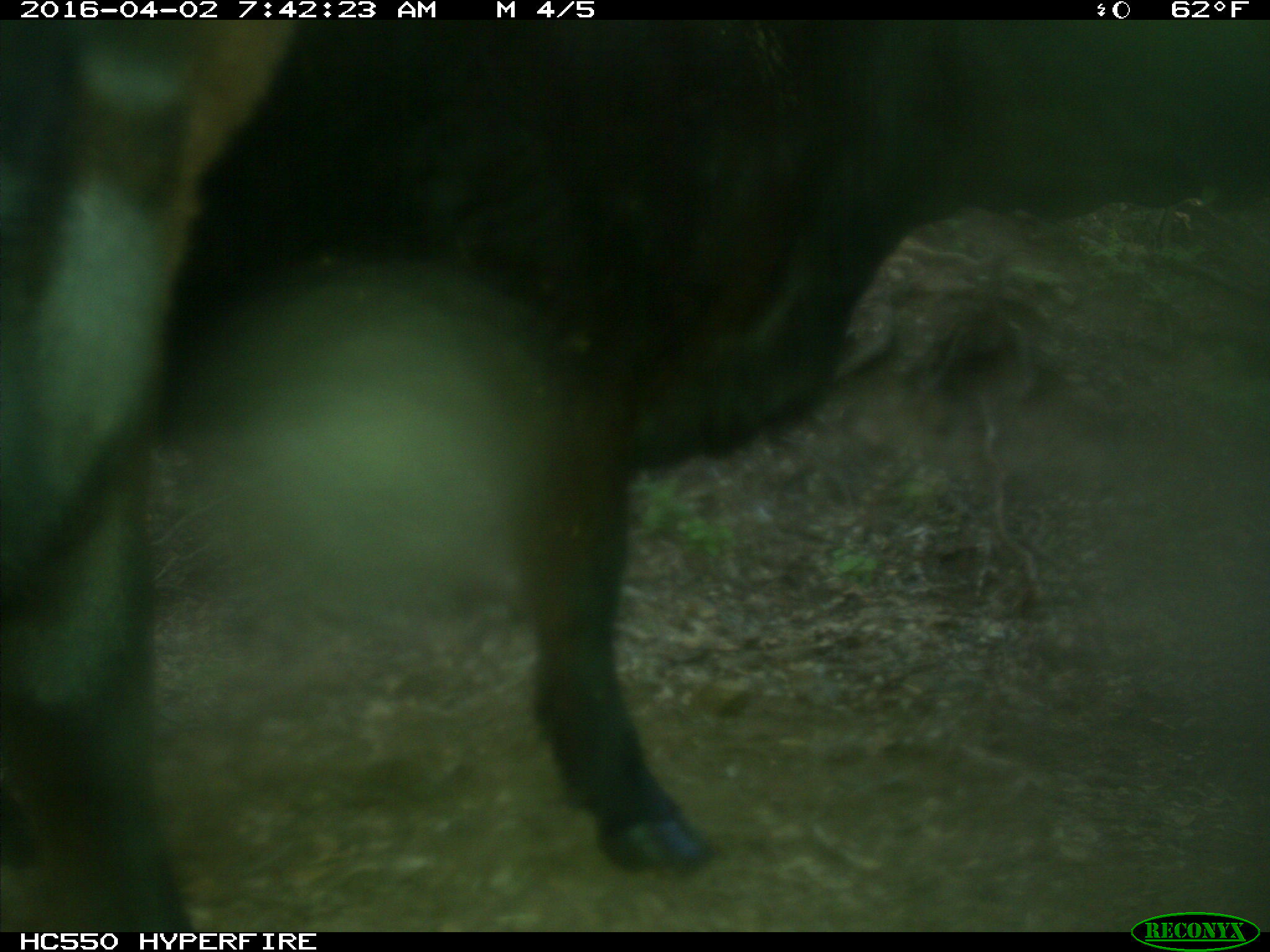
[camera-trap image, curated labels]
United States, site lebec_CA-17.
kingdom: Animalia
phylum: Chordata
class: Mammalia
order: Artiodactyla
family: Bovidae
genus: Bos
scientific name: Bos taurus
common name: domestic cow